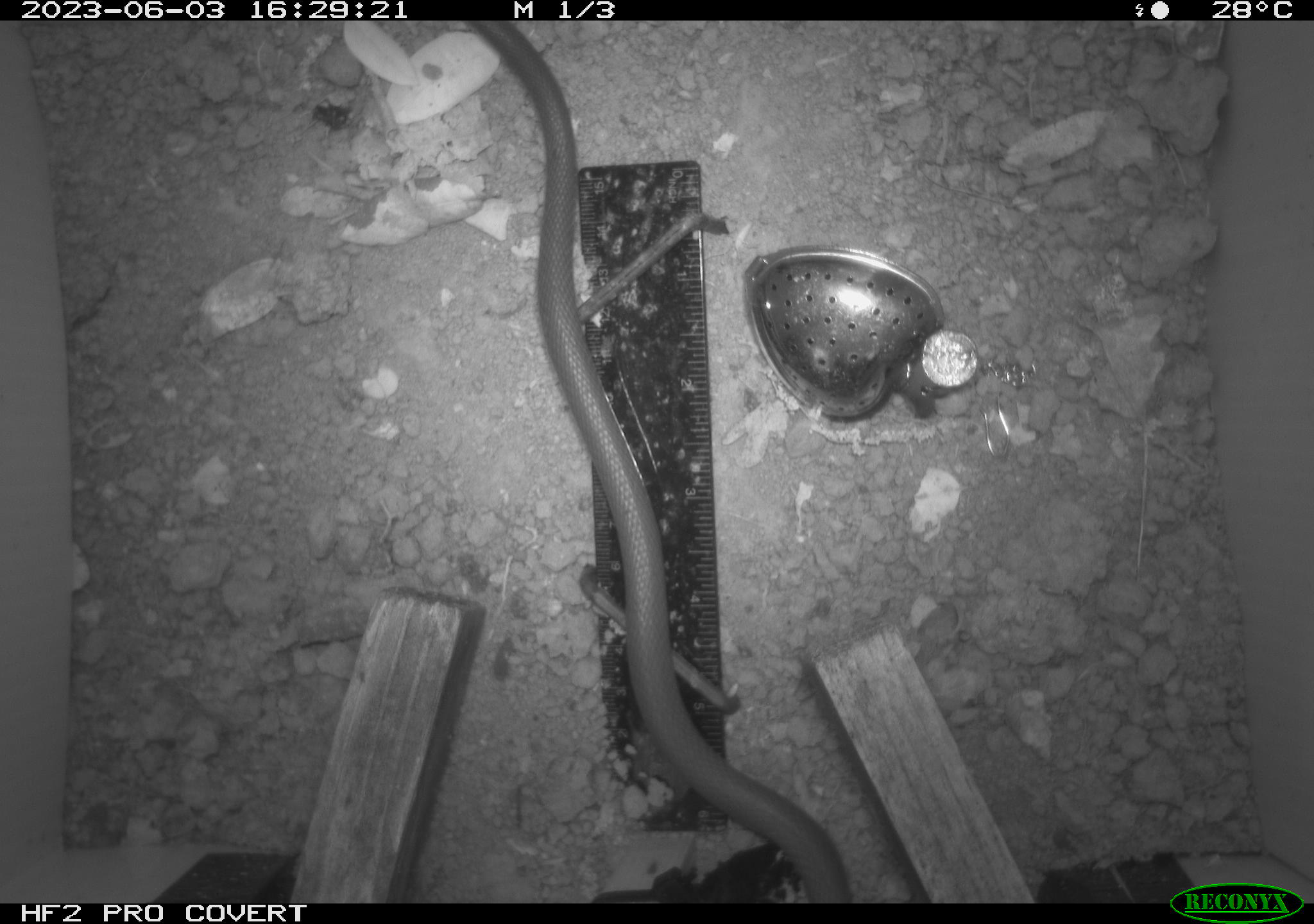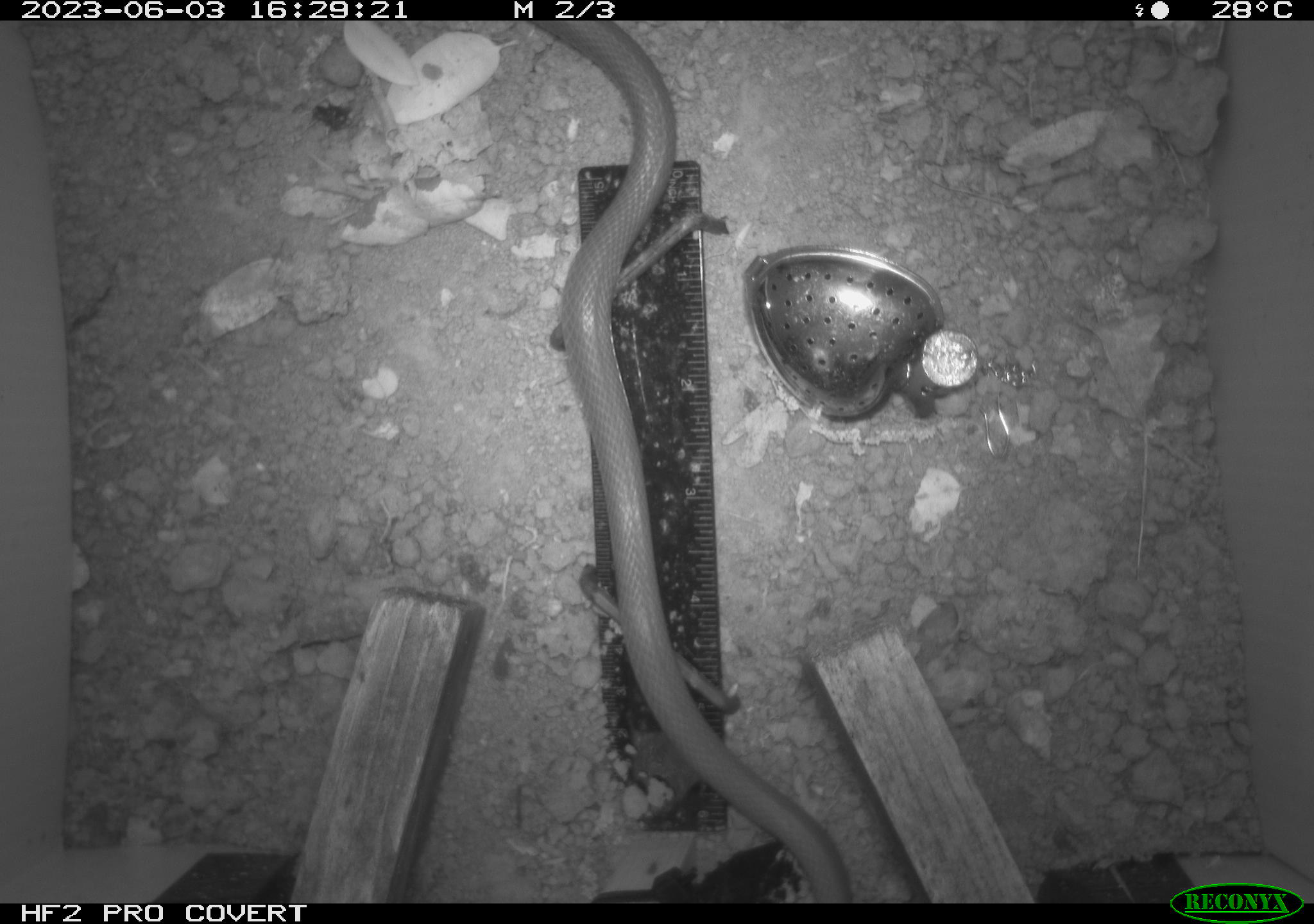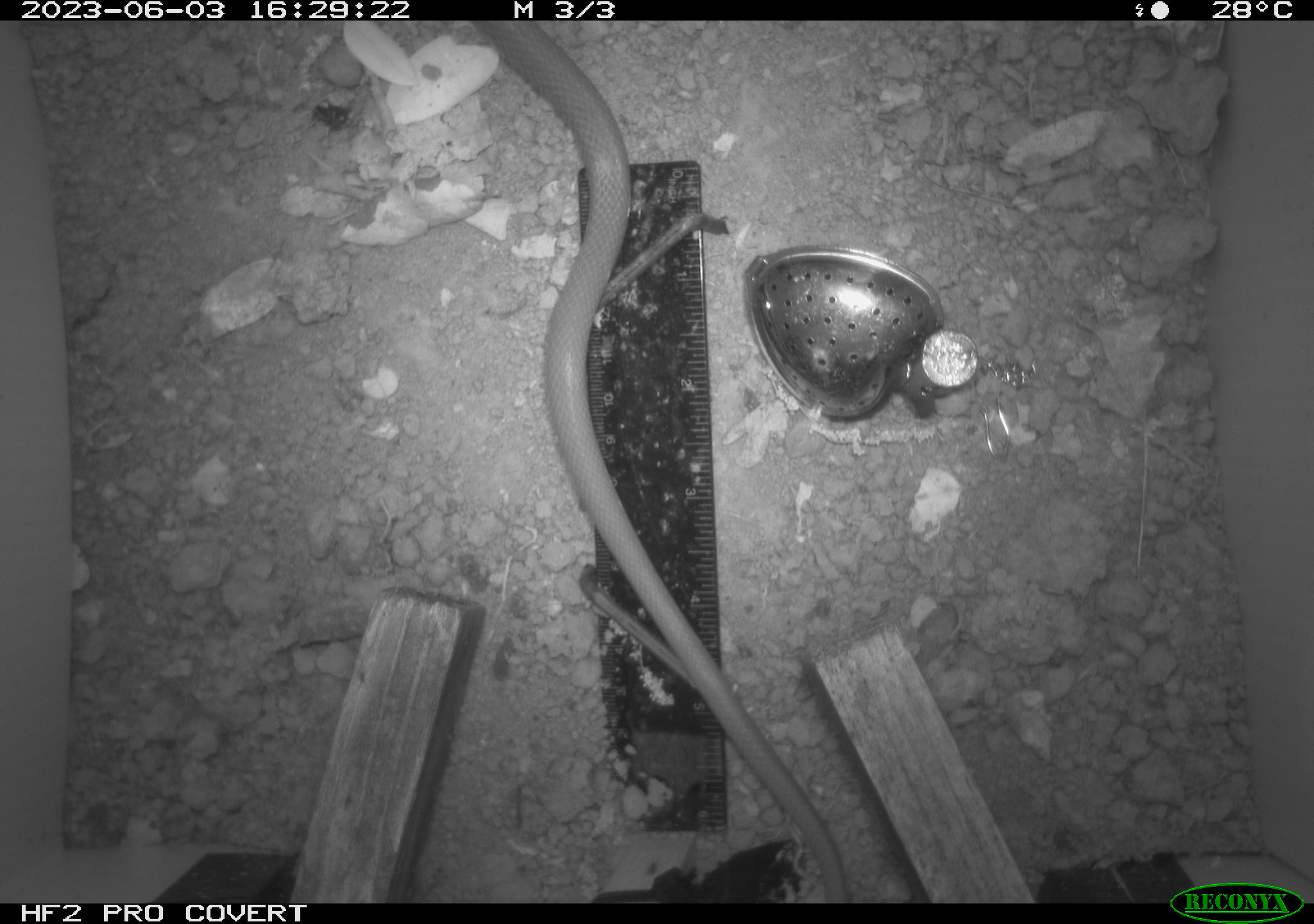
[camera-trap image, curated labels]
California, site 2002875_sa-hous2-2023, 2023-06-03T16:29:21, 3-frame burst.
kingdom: Animalia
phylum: Chordata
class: Reptilia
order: Squamata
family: Colubridae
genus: Coluber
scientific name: Coluber constrictor mormon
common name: western yellow-bellied racer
Western yellow-bellied racer (Coluber constrictor mormon).